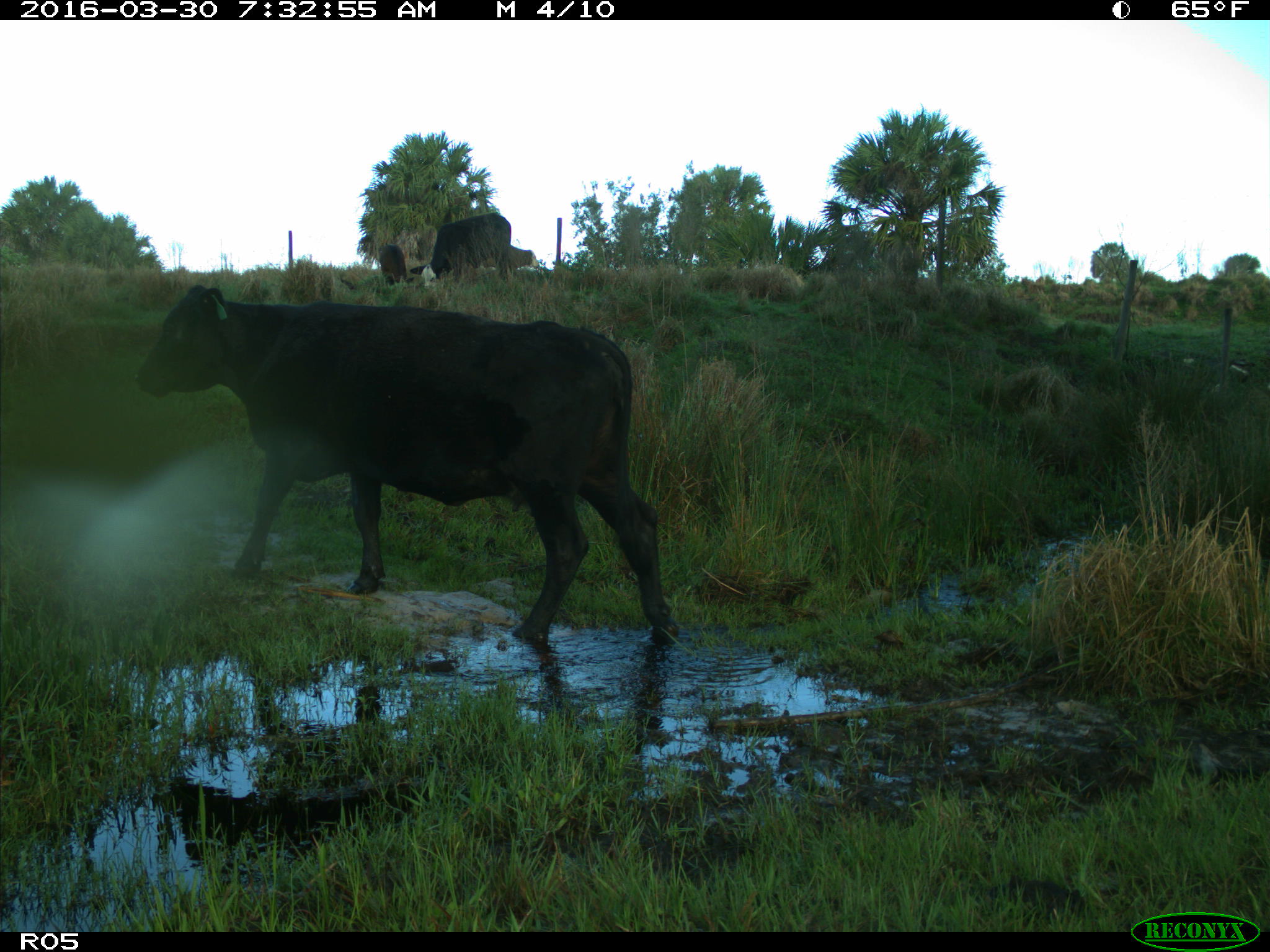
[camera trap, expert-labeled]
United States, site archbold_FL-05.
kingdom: Animalia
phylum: Chordata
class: Mammalia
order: Artiodactyla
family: Bovidae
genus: Bos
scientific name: Bos taurus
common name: domestic cow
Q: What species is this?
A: Bos taurus (domestic cow).